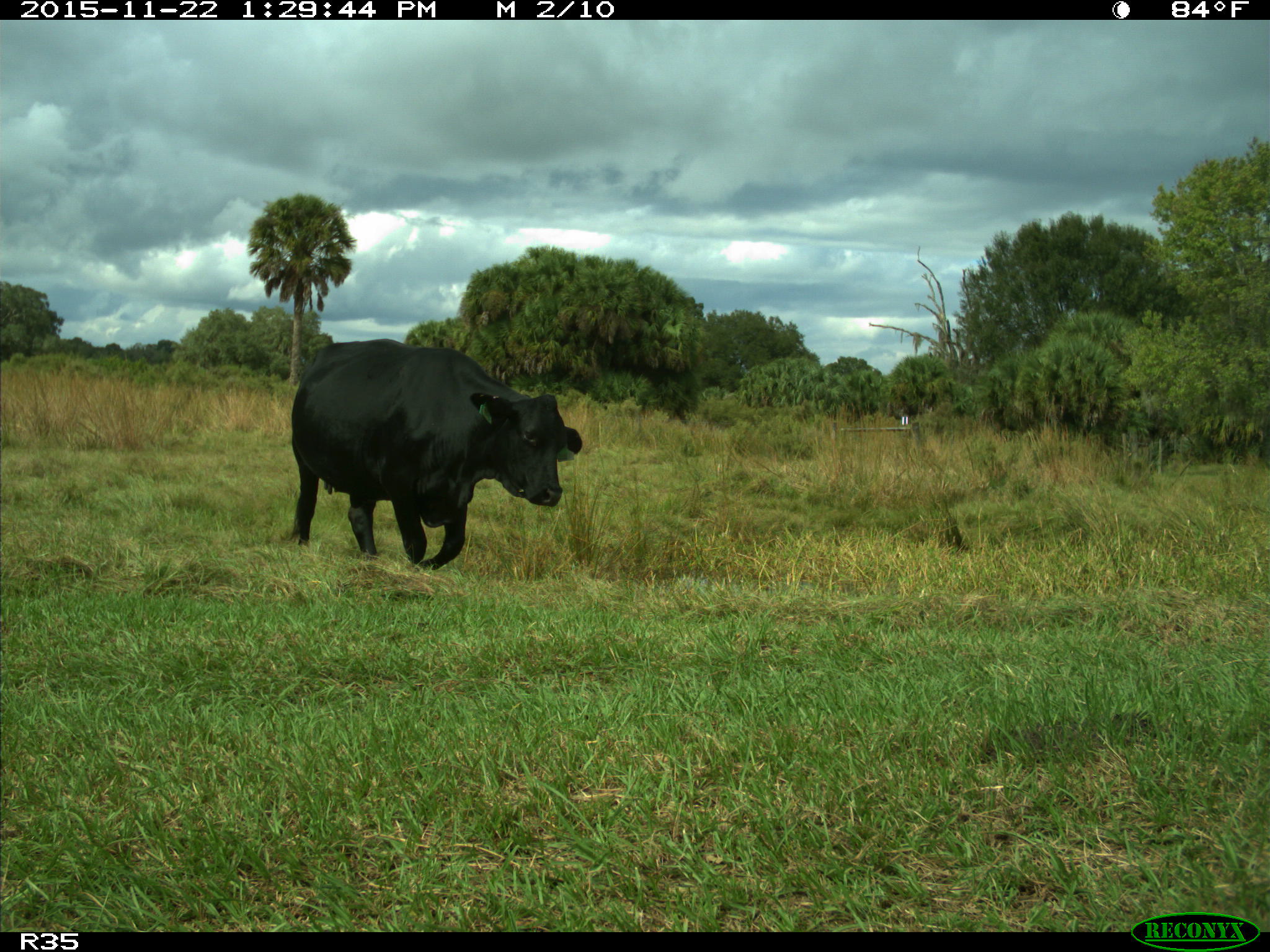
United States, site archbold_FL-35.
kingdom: Animalia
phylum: Chordata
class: Mammalia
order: Artiodactyla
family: Bovidae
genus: Bos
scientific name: Bos taurus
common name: domestic cow